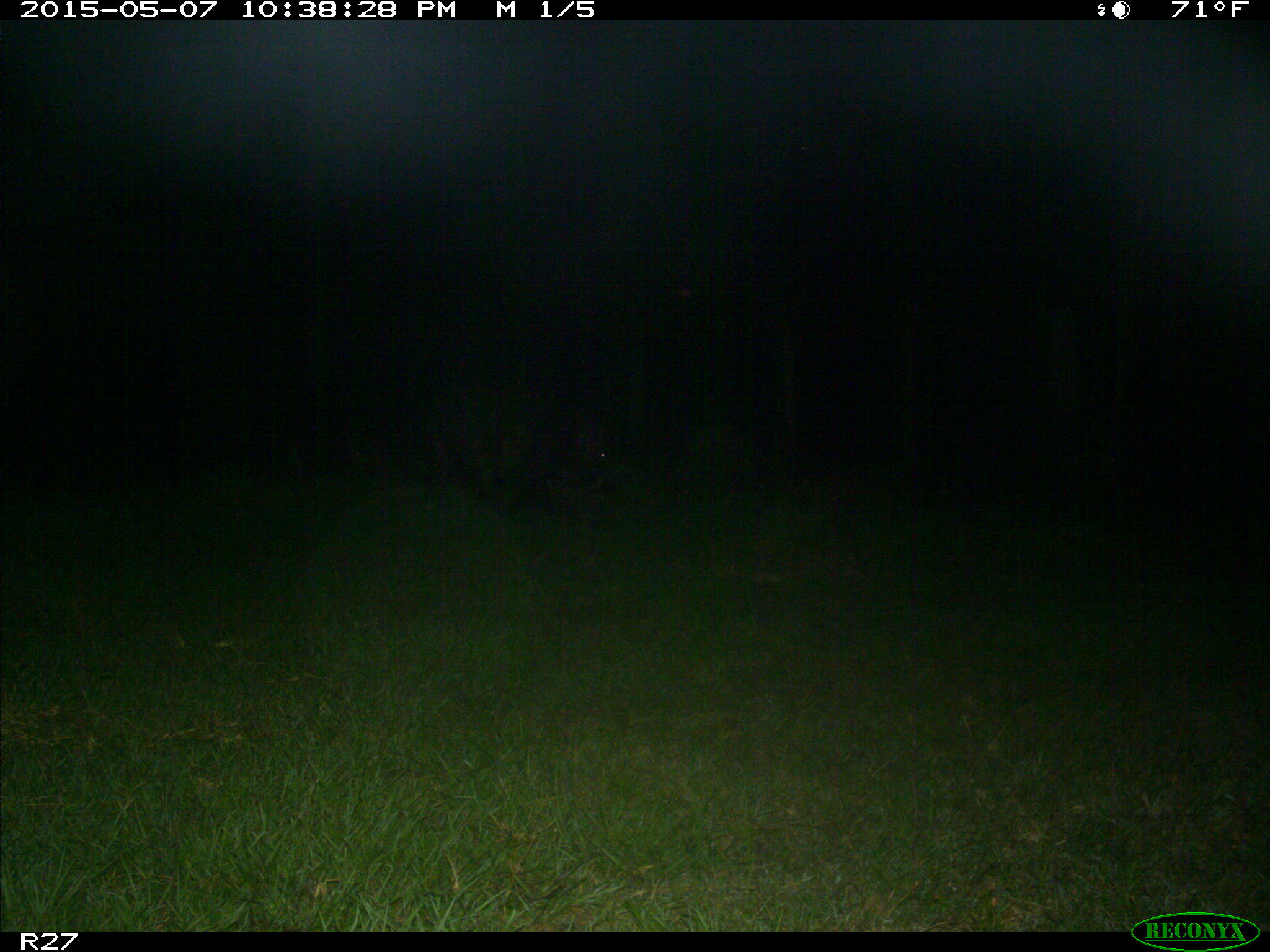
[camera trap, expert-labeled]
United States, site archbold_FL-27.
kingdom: Animalia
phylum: Chordata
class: Mammalia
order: Artiodactyla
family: Suidae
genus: Sus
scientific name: Sus scrofa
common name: wild boar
Sus scrofa (wild boar).